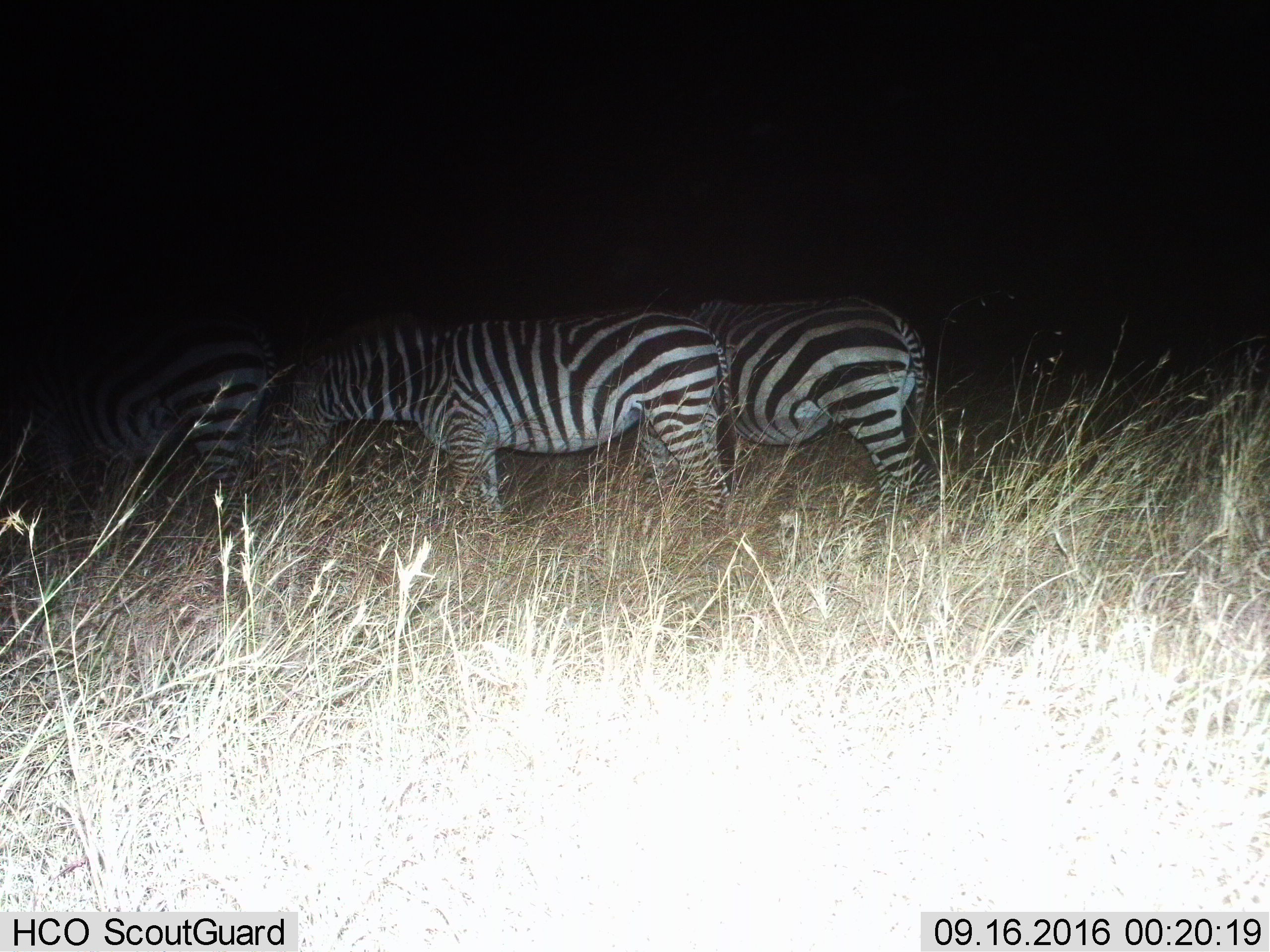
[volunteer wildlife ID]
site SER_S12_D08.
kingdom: Animalia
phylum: Chordata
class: Mammalia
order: Perissodactyla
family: Equidae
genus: Equus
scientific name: Equus quagga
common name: plains zebra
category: zebraplains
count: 3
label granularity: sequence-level